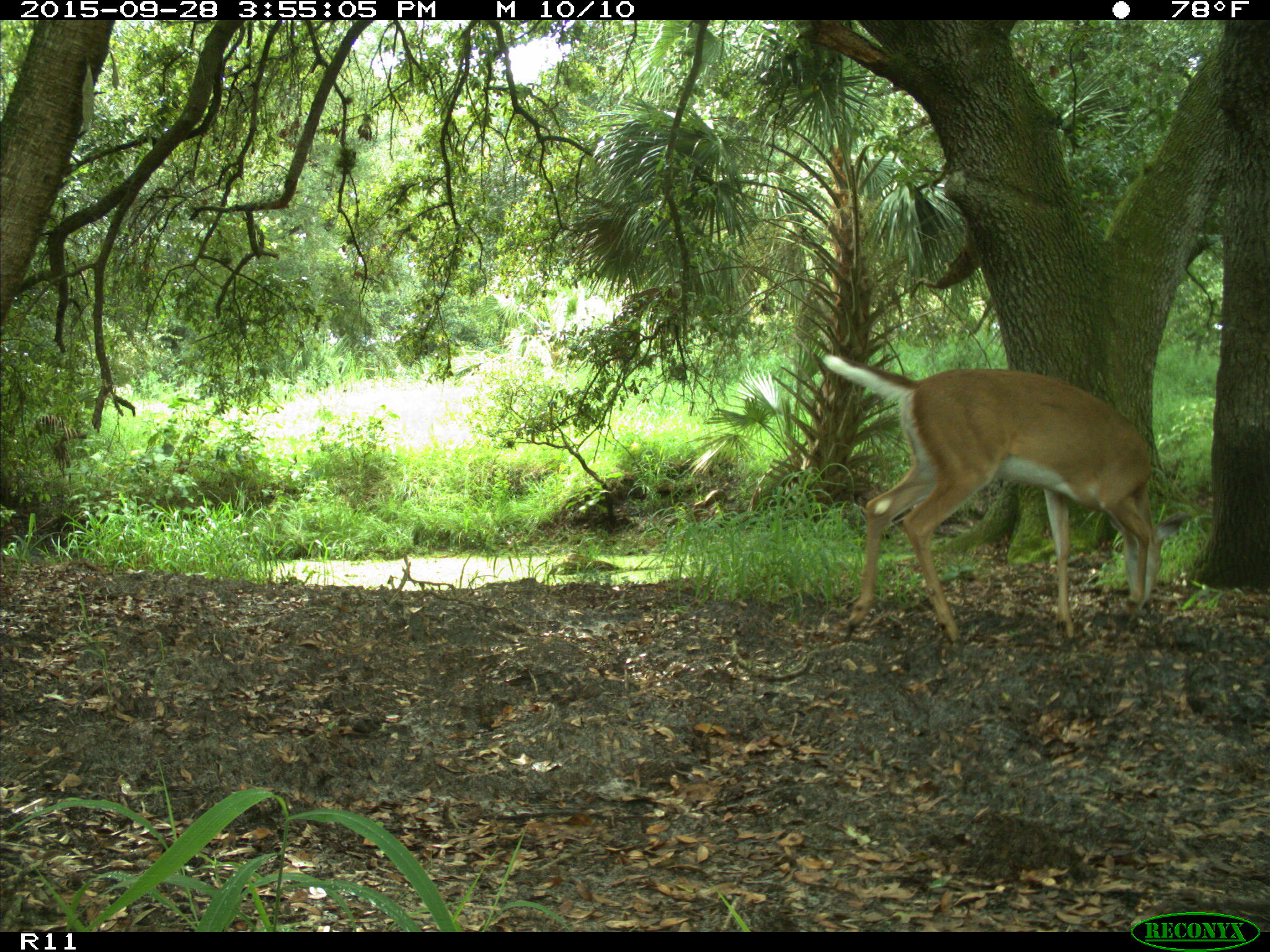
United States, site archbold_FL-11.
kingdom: Animalia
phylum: Chordata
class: Mammalia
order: Artiodactyla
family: Cervidae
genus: Odocoileus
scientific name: Odocoileus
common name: deer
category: unidentified deer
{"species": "unidentified deer (deer) (Odocoileus)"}